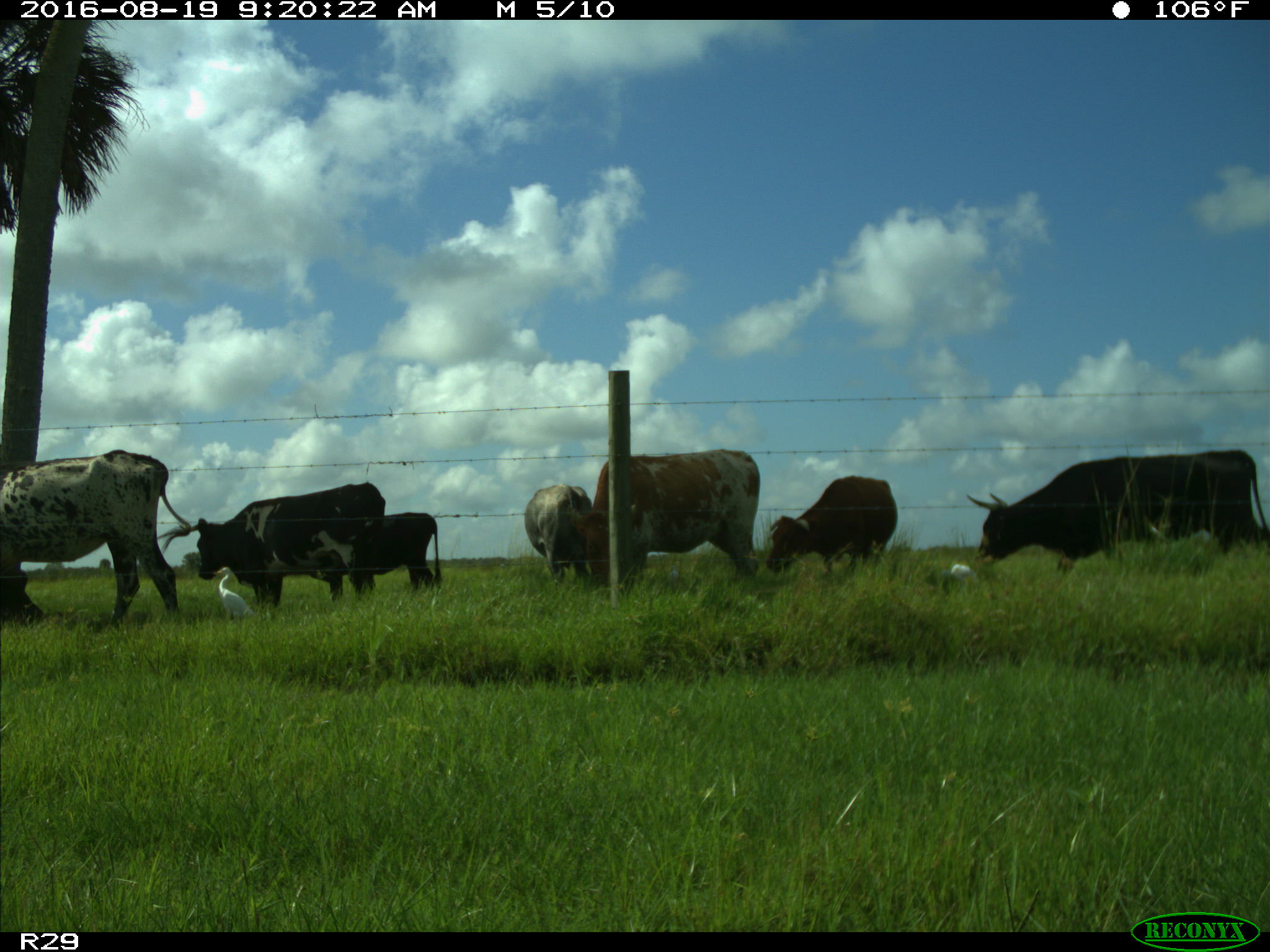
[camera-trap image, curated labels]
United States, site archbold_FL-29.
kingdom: Animalia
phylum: Chordata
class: Mammalia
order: Artiodactyla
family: Bovidae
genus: Bos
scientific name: Bos taurus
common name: domestic cow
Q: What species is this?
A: Bos taurus (domestic cow).